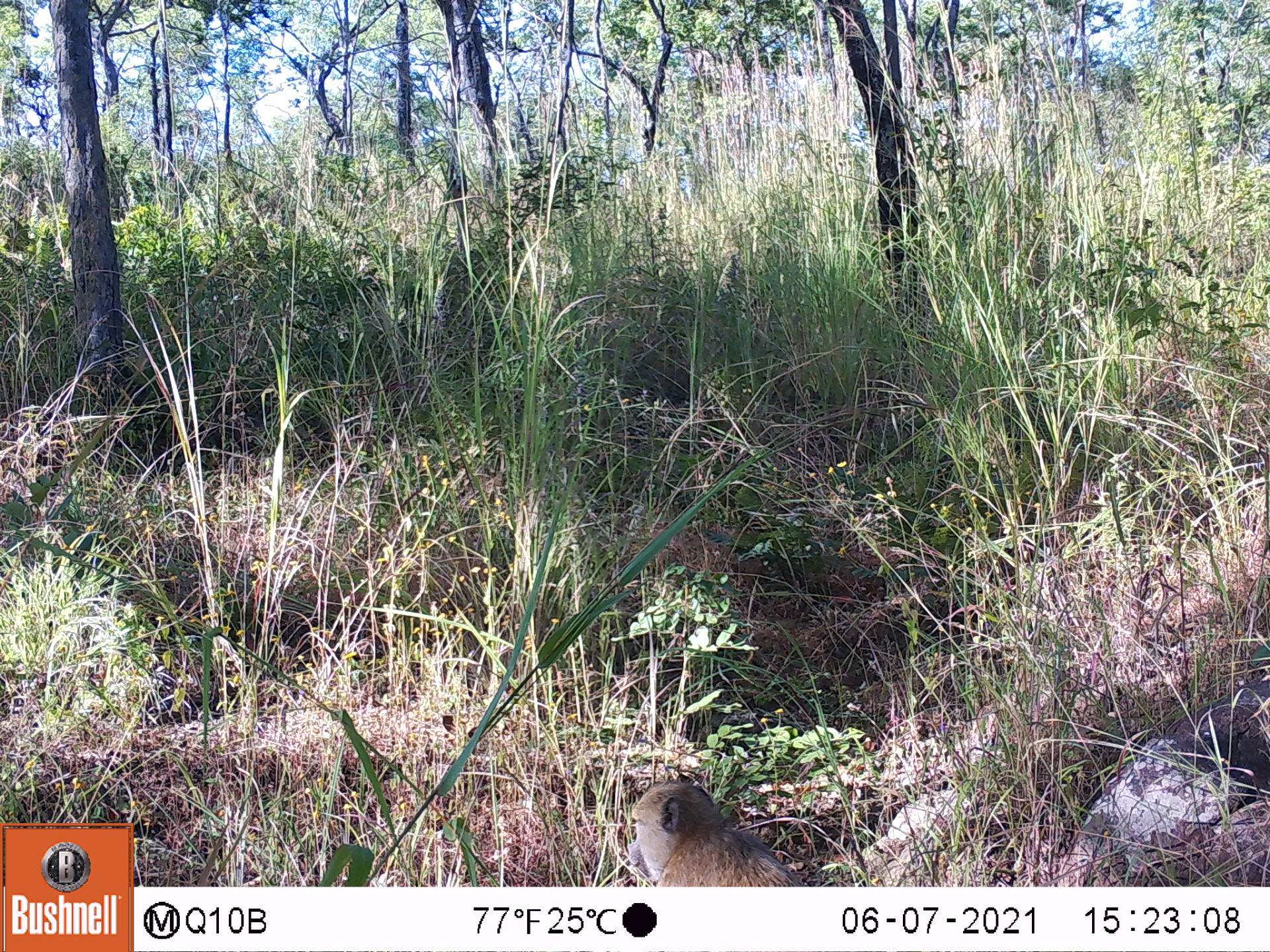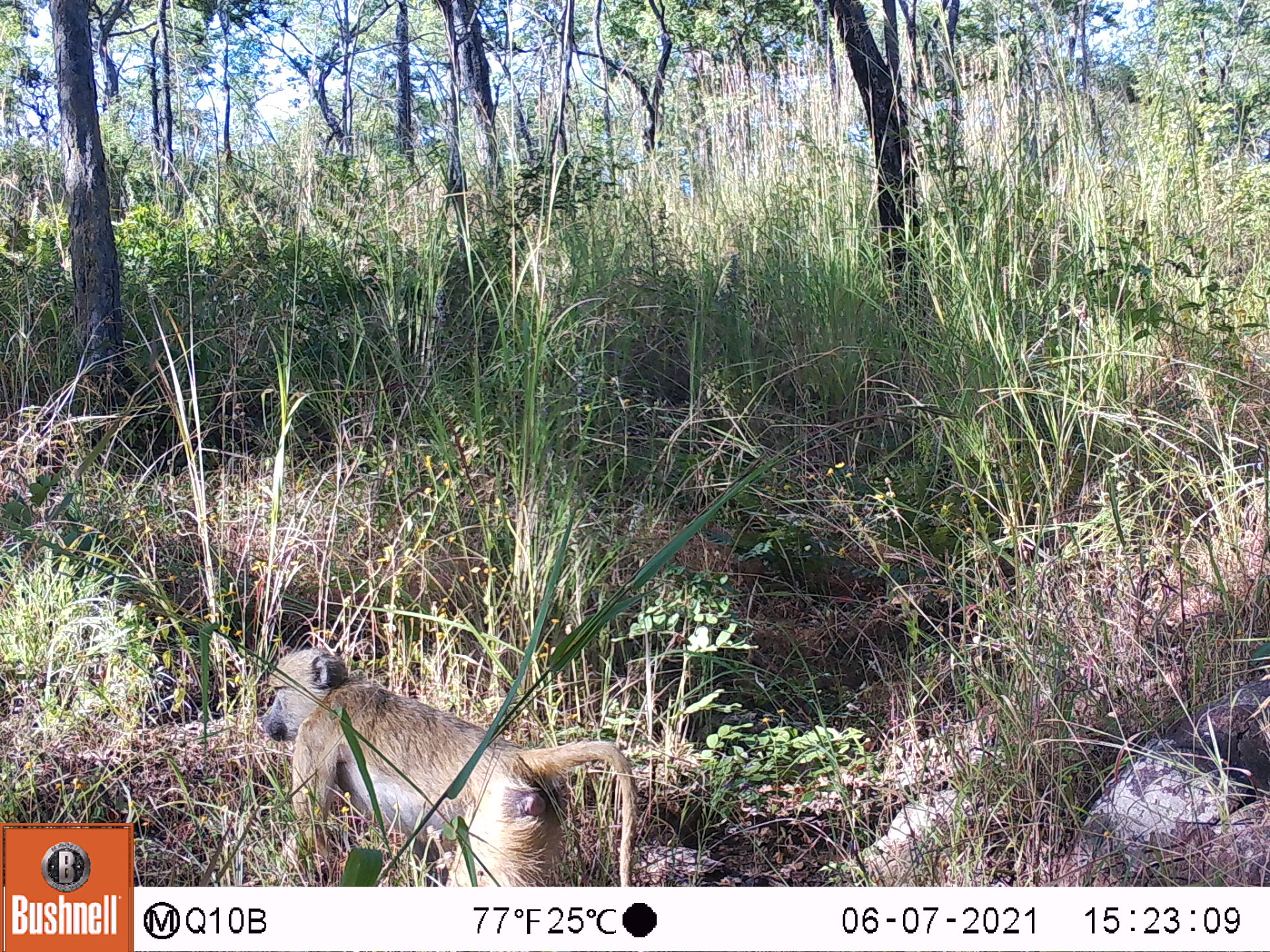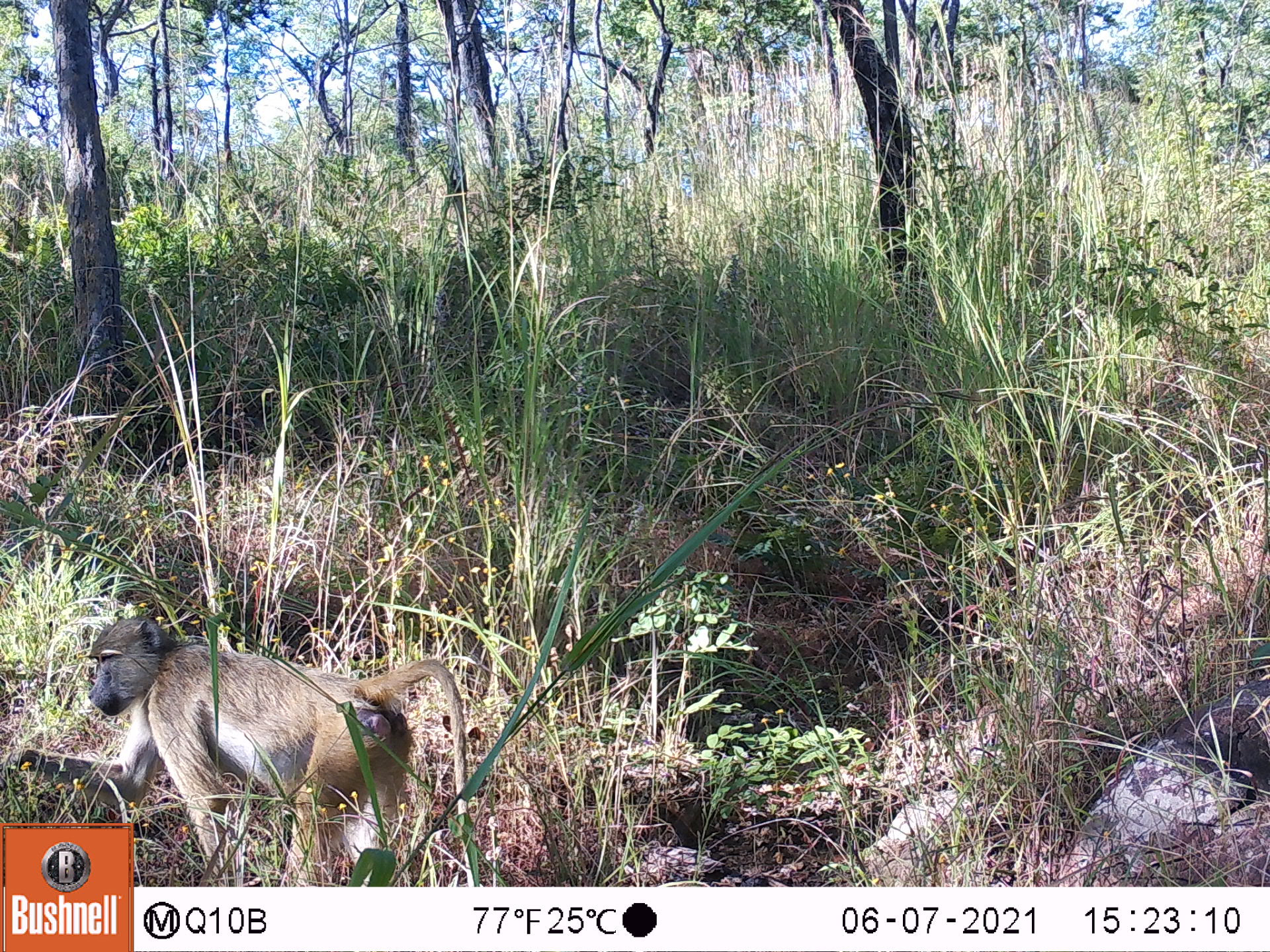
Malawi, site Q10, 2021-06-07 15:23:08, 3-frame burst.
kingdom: Animalia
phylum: Chordata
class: Mammalia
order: Primates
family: Cercopithecidae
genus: Papio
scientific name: Papio cynocephalus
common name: yellow baboon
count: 1